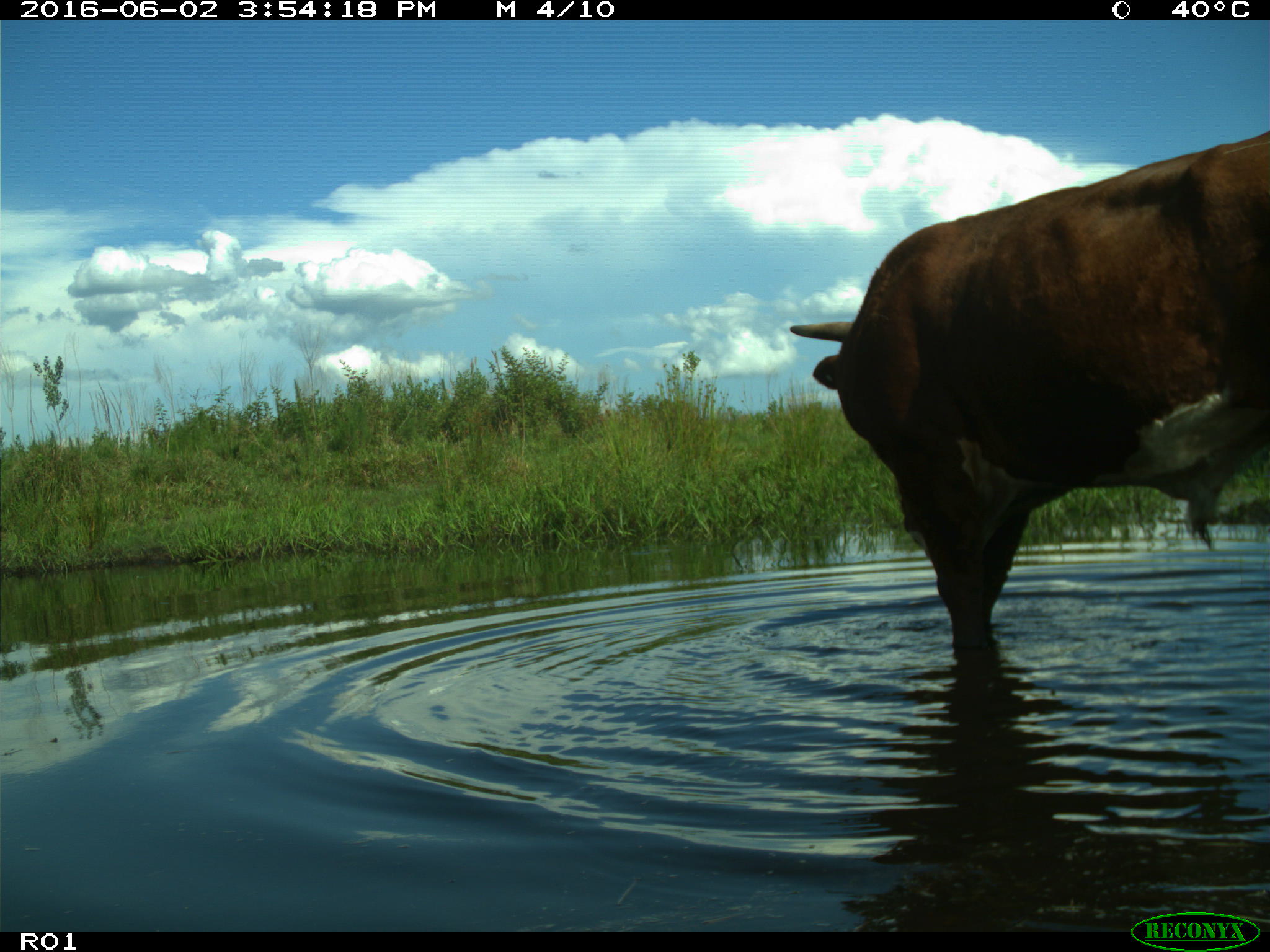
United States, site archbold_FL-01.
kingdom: Animalia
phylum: Chordata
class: Mammalia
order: Artiodactyla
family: Bovidae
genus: Bos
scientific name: Bos taurus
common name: domestic cow